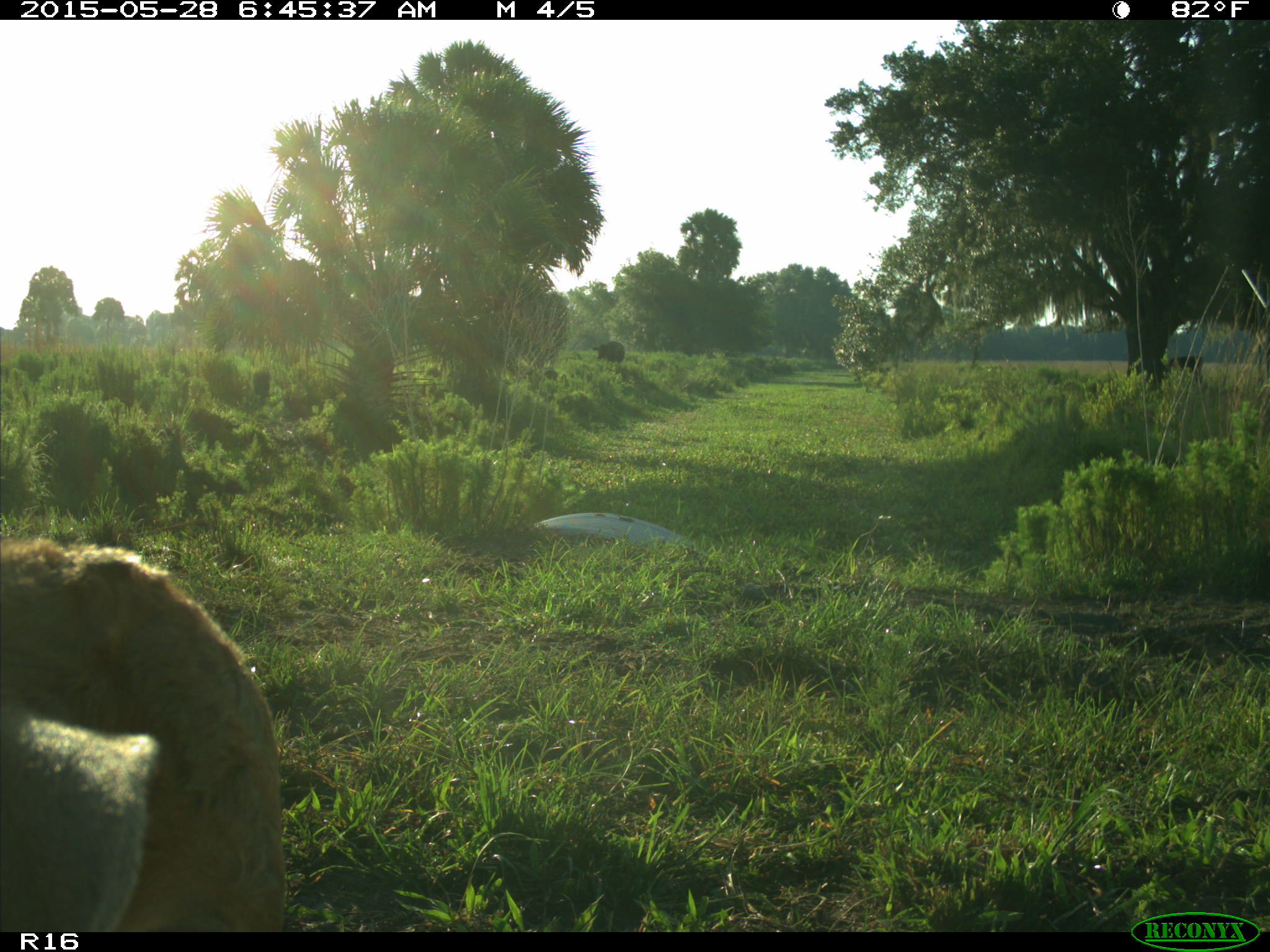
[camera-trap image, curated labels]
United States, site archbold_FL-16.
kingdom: Animalia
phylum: Chordata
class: Mammalia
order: Artiodactyla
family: Bovidae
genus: Bos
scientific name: Bos taurus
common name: domestic cow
Bos taurus (domestic cow).